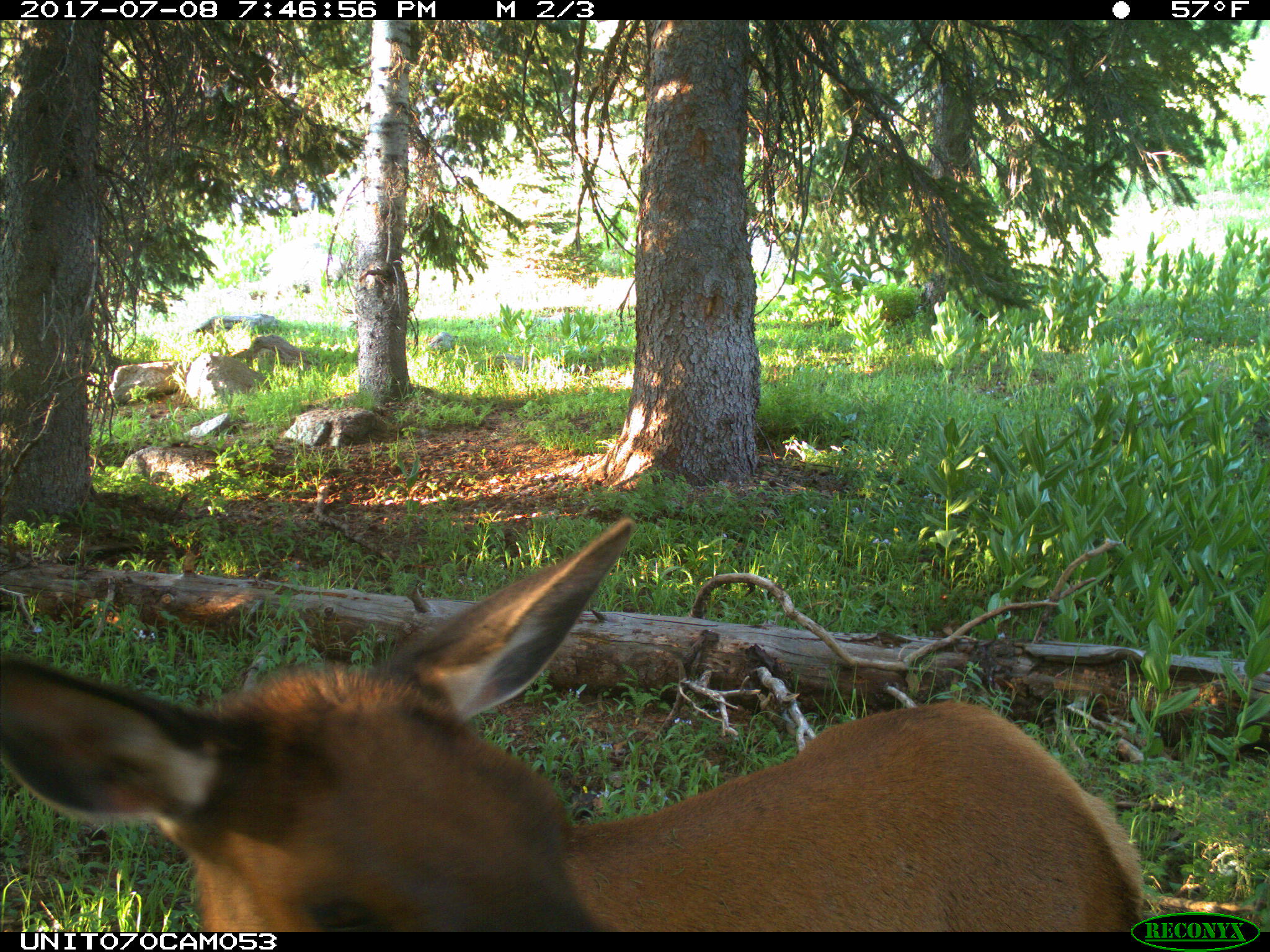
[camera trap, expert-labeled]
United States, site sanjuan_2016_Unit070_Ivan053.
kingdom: Animalia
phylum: Chordata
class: Mammalia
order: Artiodactyla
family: Cervidae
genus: Cervus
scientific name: Cervus elaphus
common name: red deer